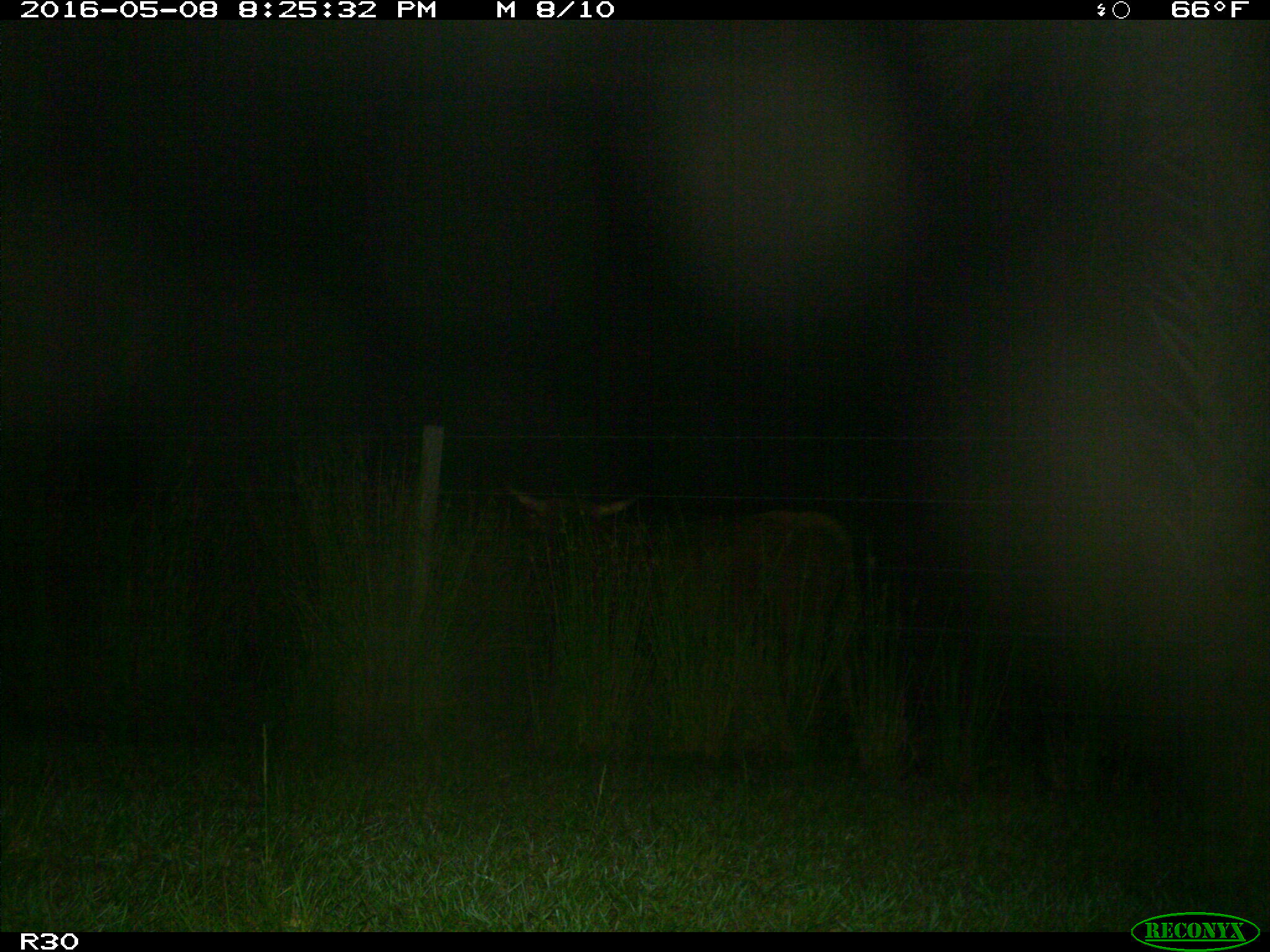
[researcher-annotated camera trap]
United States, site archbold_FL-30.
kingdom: Animalia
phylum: Chordata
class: Mammalia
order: Artiodactyla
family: Bovidae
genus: Bos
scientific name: Bos taurus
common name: domestic cow